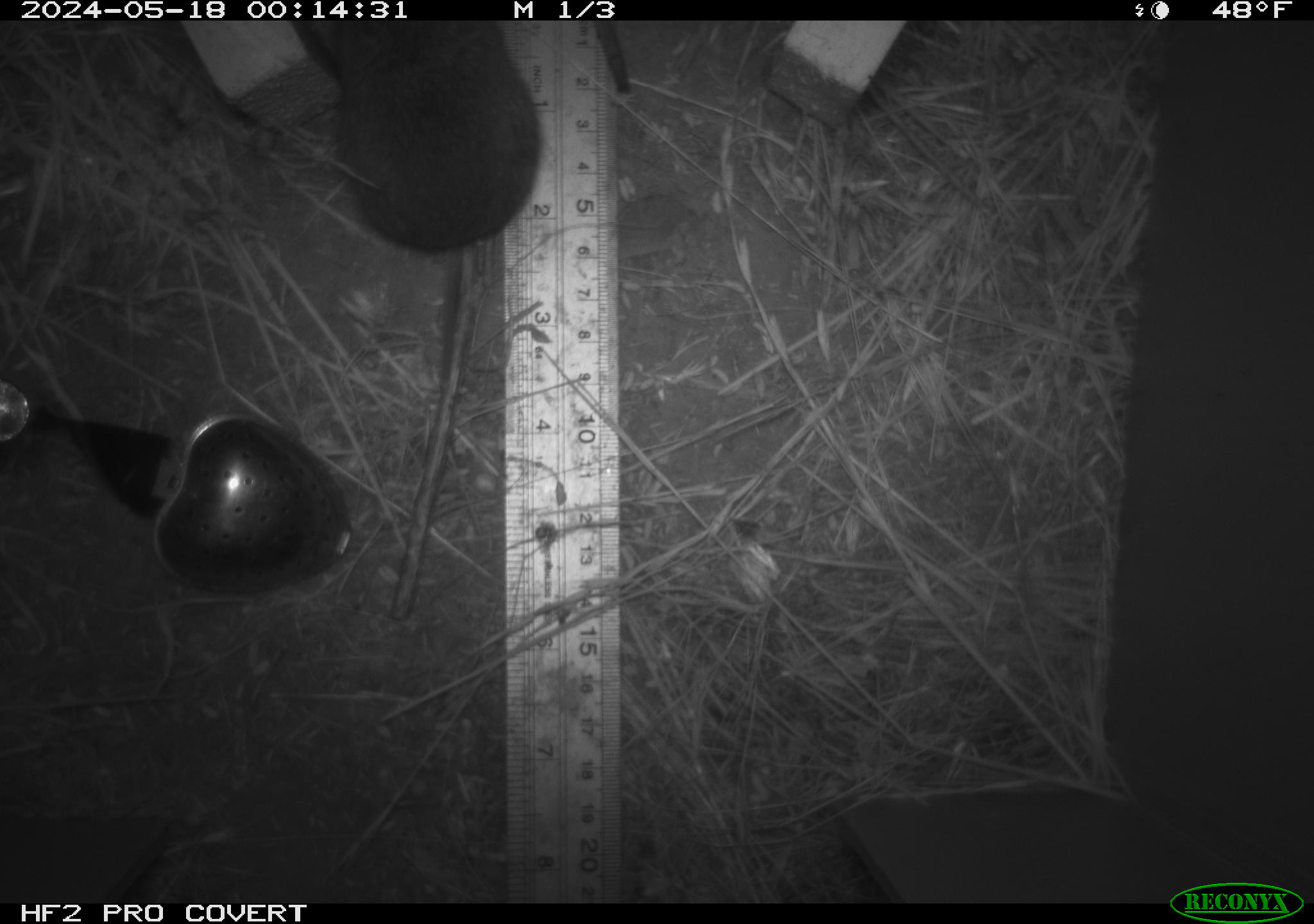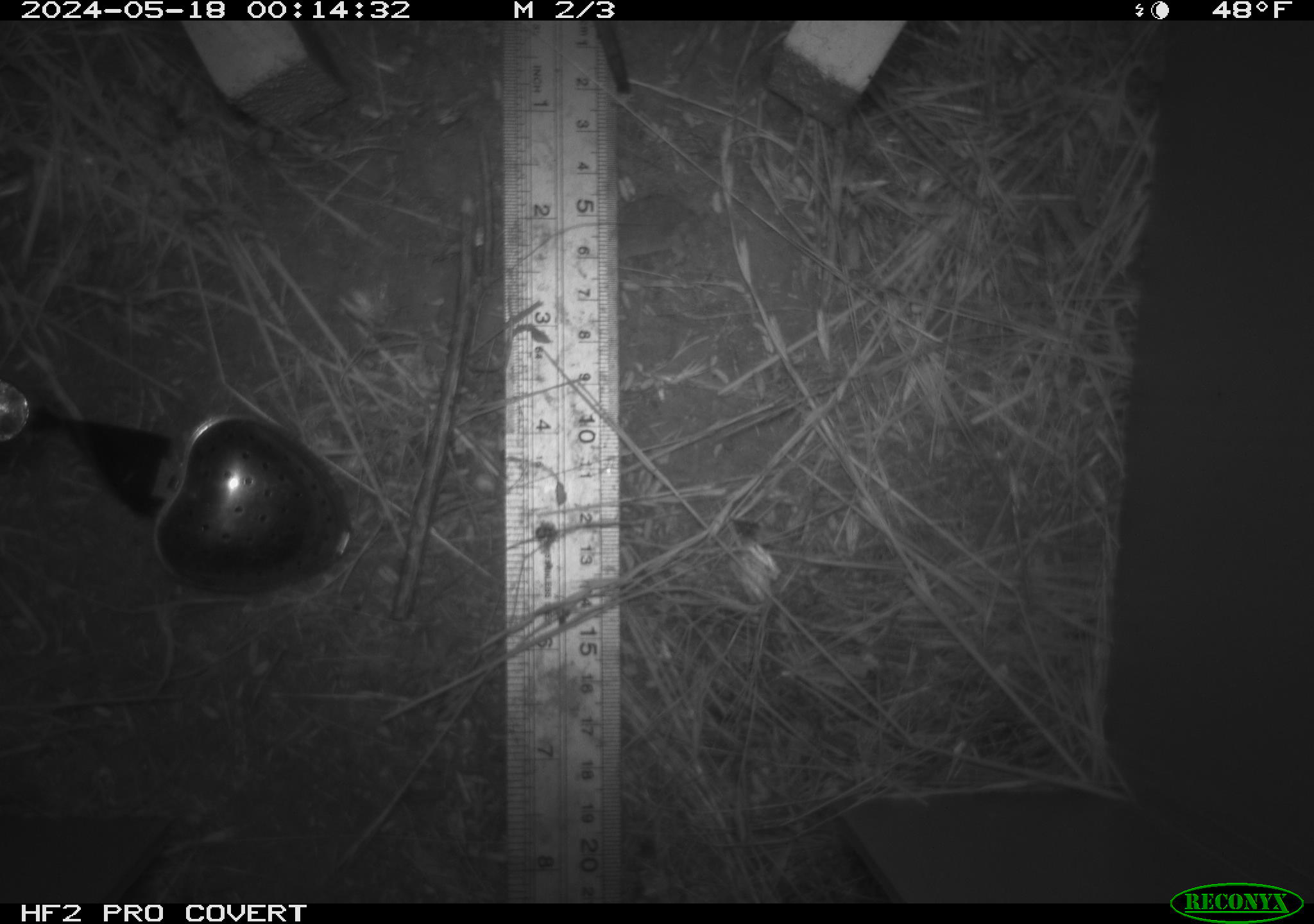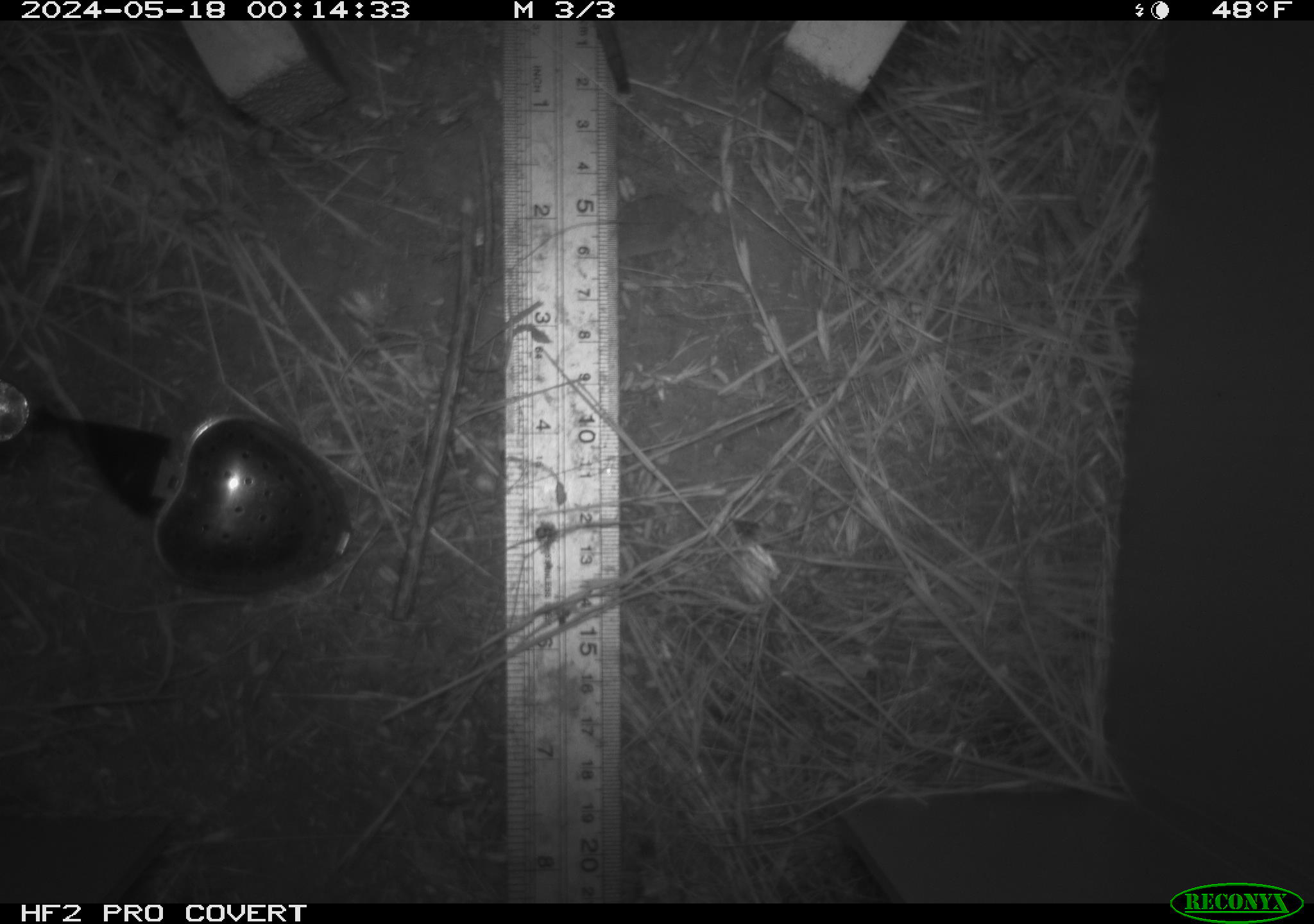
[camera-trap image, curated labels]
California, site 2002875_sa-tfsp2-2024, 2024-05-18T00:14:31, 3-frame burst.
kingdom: Animalia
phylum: Chordata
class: Mammalia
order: Rodentia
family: Cricetidae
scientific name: Arvicolinae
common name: voles, lemmings, and muskrats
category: arvicolinae subfamily